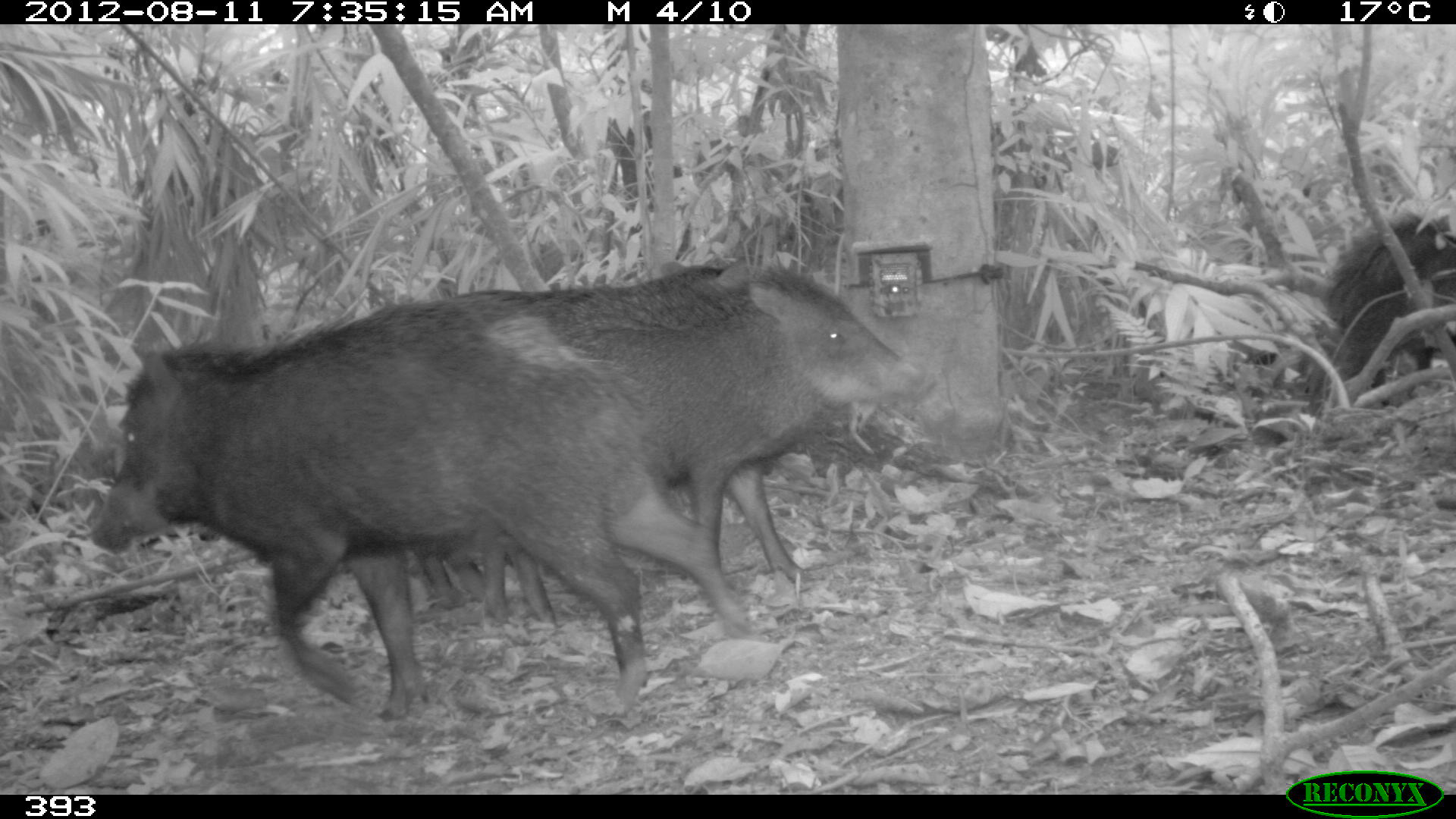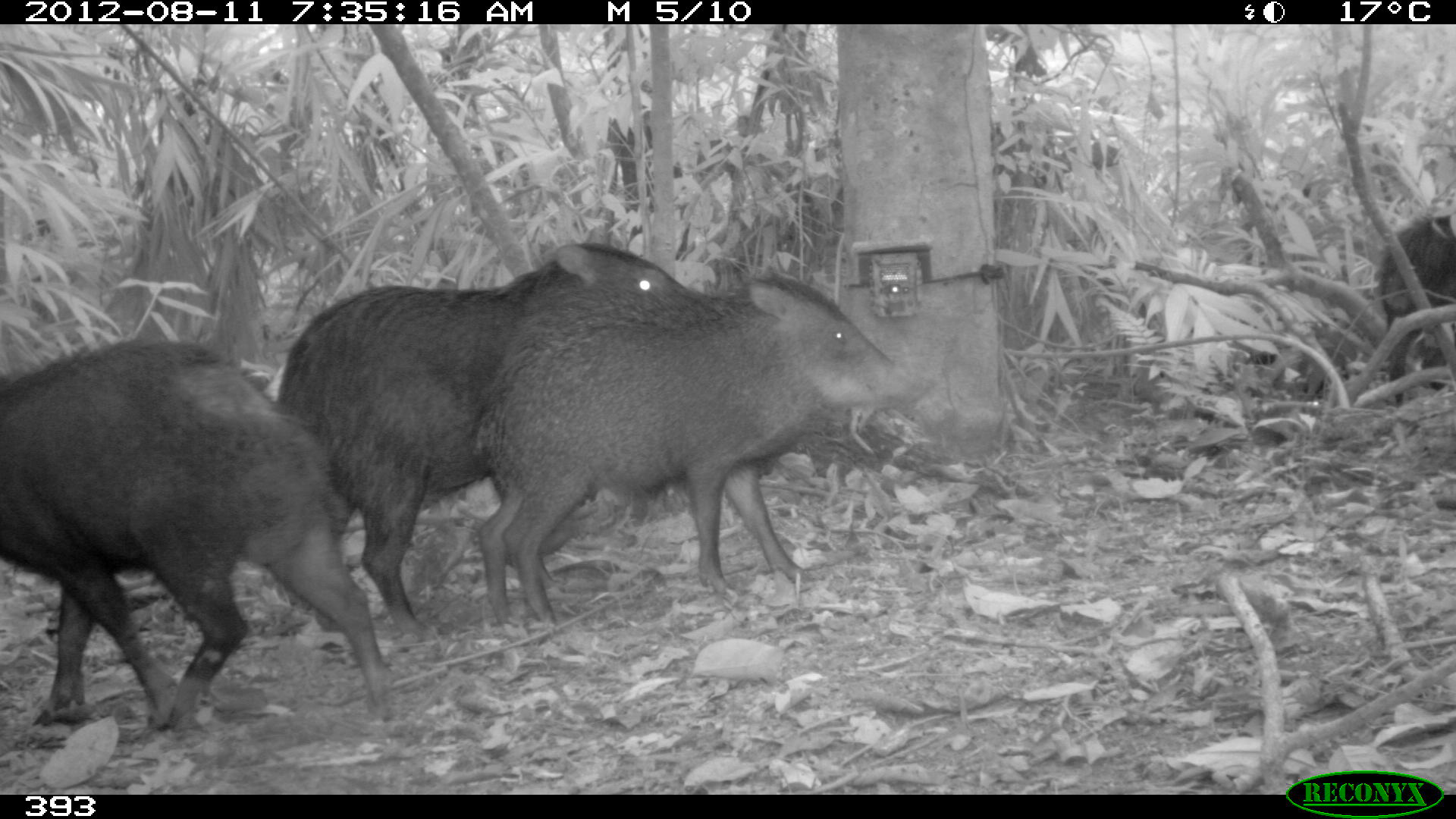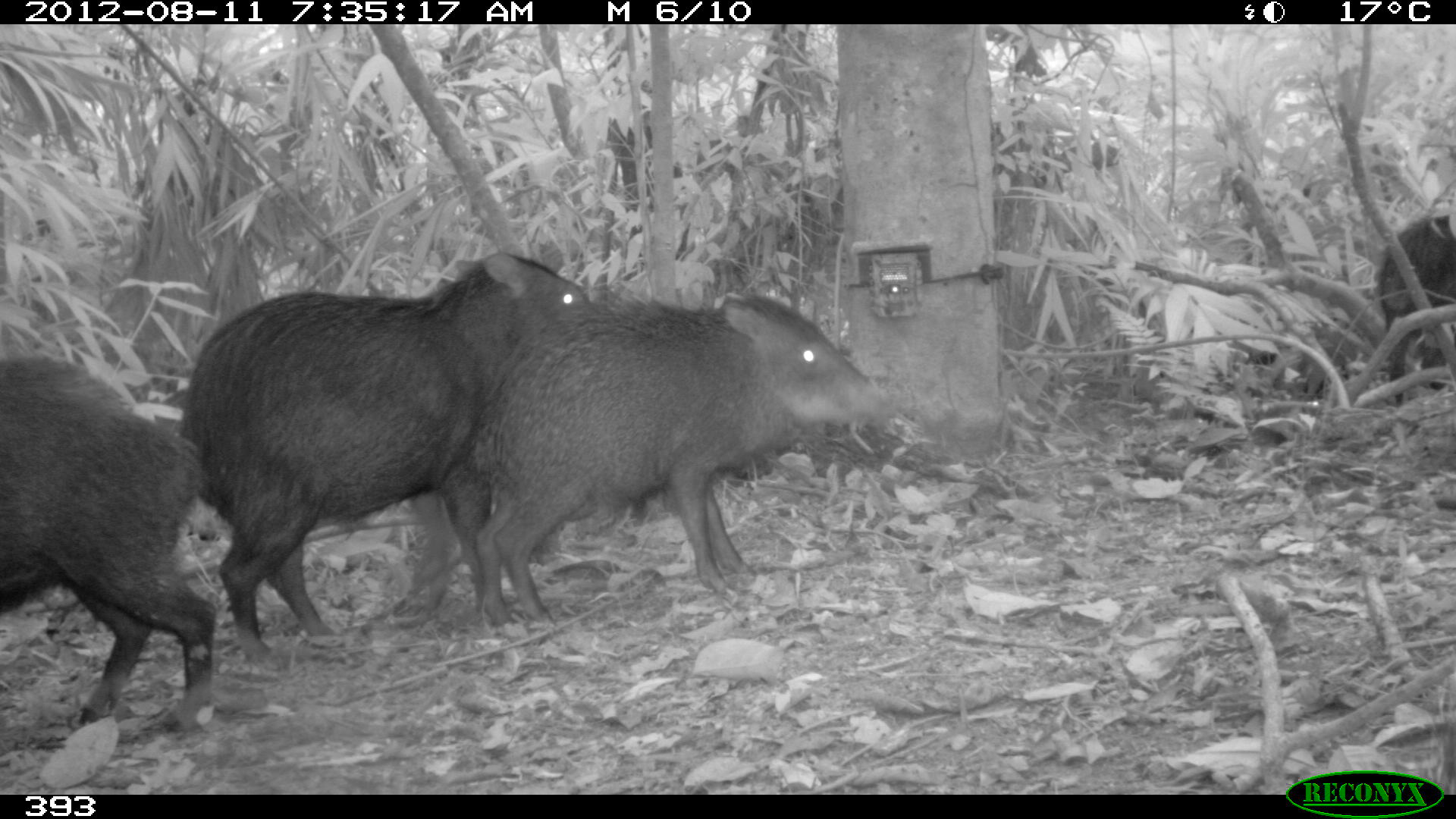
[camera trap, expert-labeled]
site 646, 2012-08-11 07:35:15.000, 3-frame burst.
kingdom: Animalia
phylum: Chordata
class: Mammalia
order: Artiodactyla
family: Tayassuidae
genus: Tayassu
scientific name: Tayassu pecari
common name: white-lipped peccary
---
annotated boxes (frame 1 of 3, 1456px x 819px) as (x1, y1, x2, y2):
tayassu pecari: (89, 292, 754, 721); (539, 279, 921, 582); (1307, 215, 1456, 400); (520, 259, 738, 346); (411, 525, 560, 623)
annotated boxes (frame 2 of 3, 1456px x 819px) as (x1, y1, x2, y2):
tayassu pecari: (278, 220, 696, 633); (473, 262, 932, 624); (0, 329, 393, 729); (1383, 215, 1455, 406)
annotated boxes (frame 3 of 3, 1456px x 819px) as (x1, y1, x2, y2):
tayassu pecari: (180, 252, 604, 670); (474, 293, 891, 625); (1, 352, 217, 726); (1378, 213, 1455, 405)